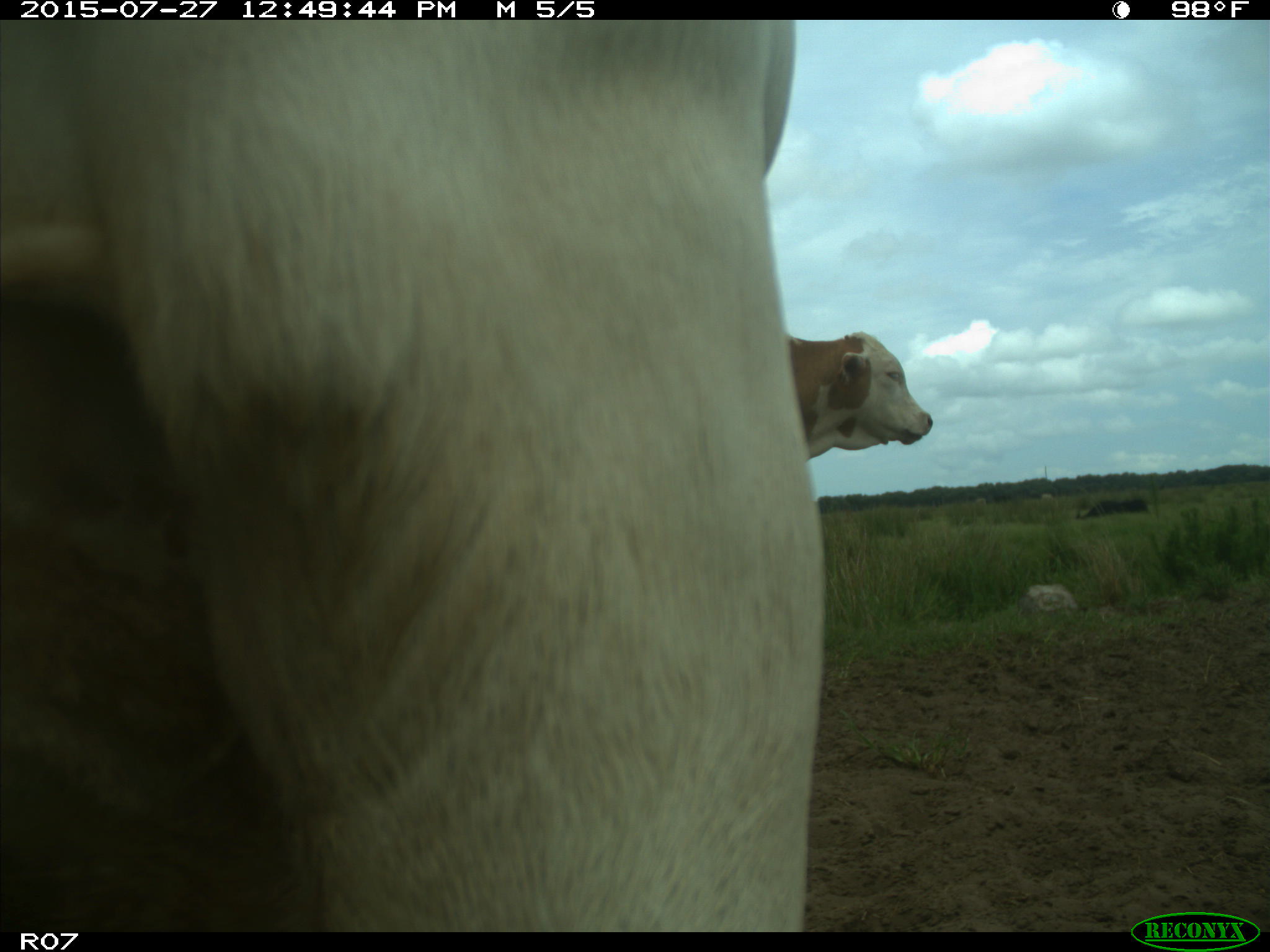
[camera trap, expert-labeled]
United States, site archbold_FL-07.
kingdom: Animalia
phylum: Chordata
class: Mammalia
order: Artiodactyla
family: Bovidae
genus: Bos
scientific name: Bos taurus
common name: domestic cow